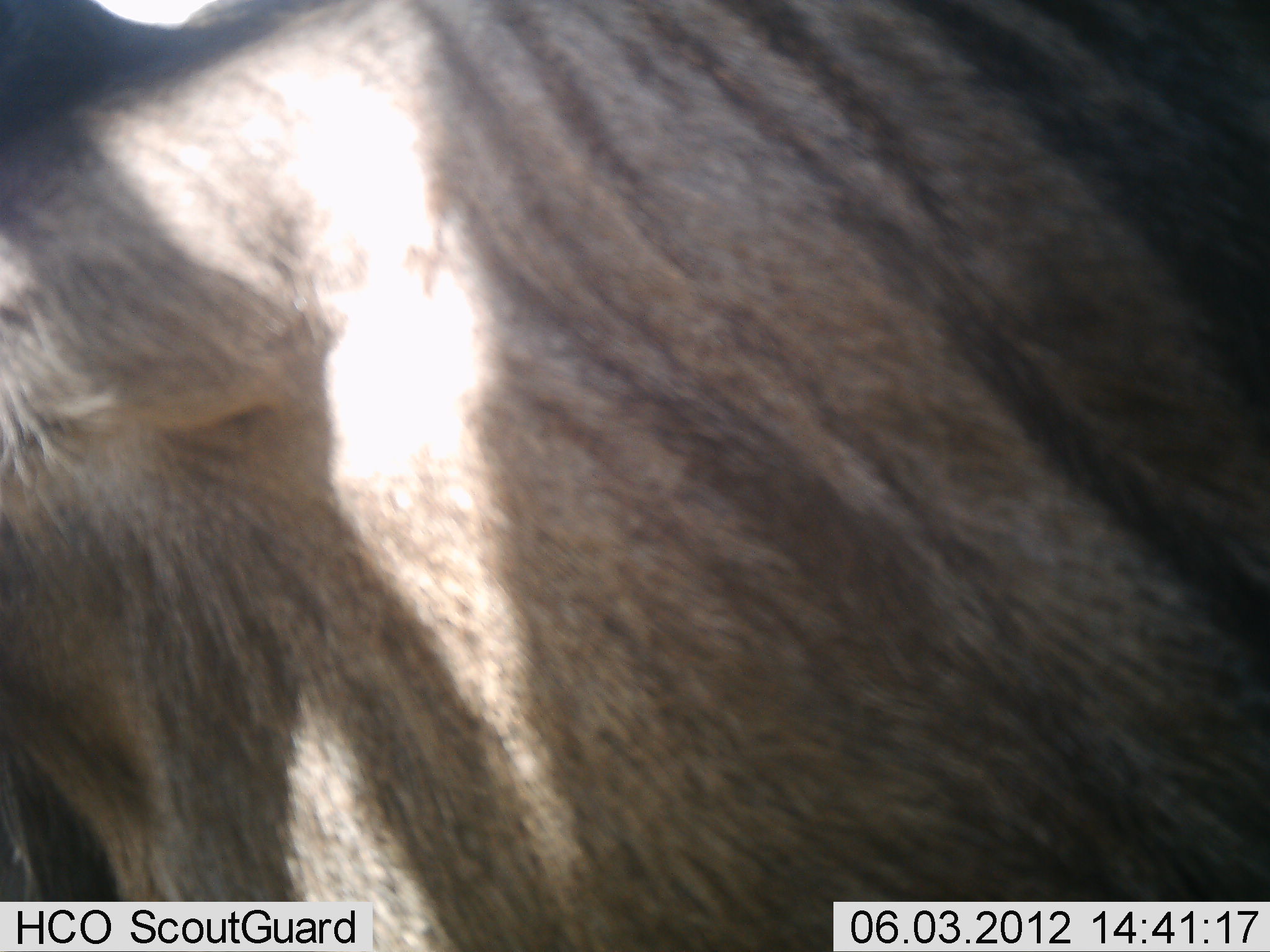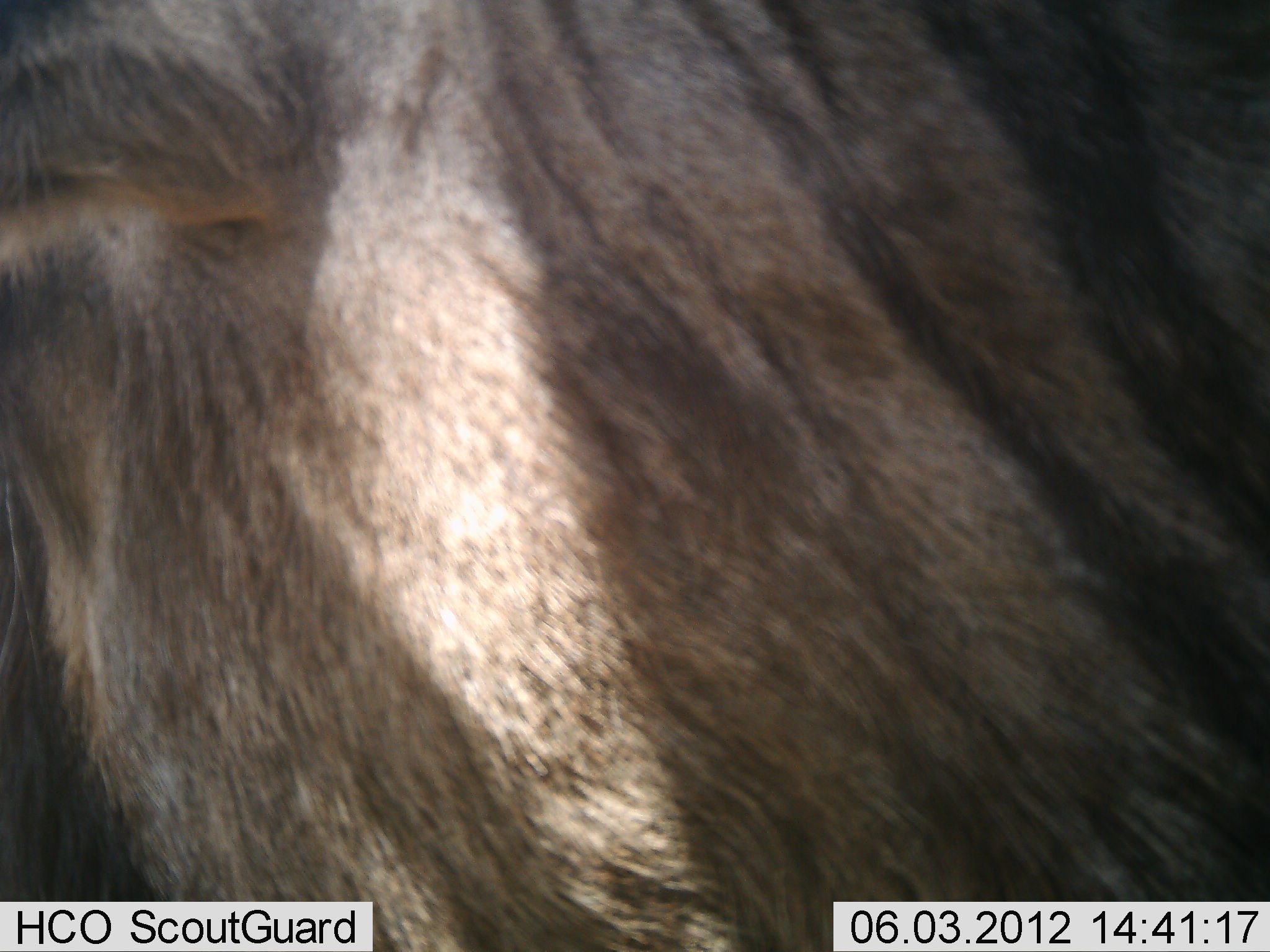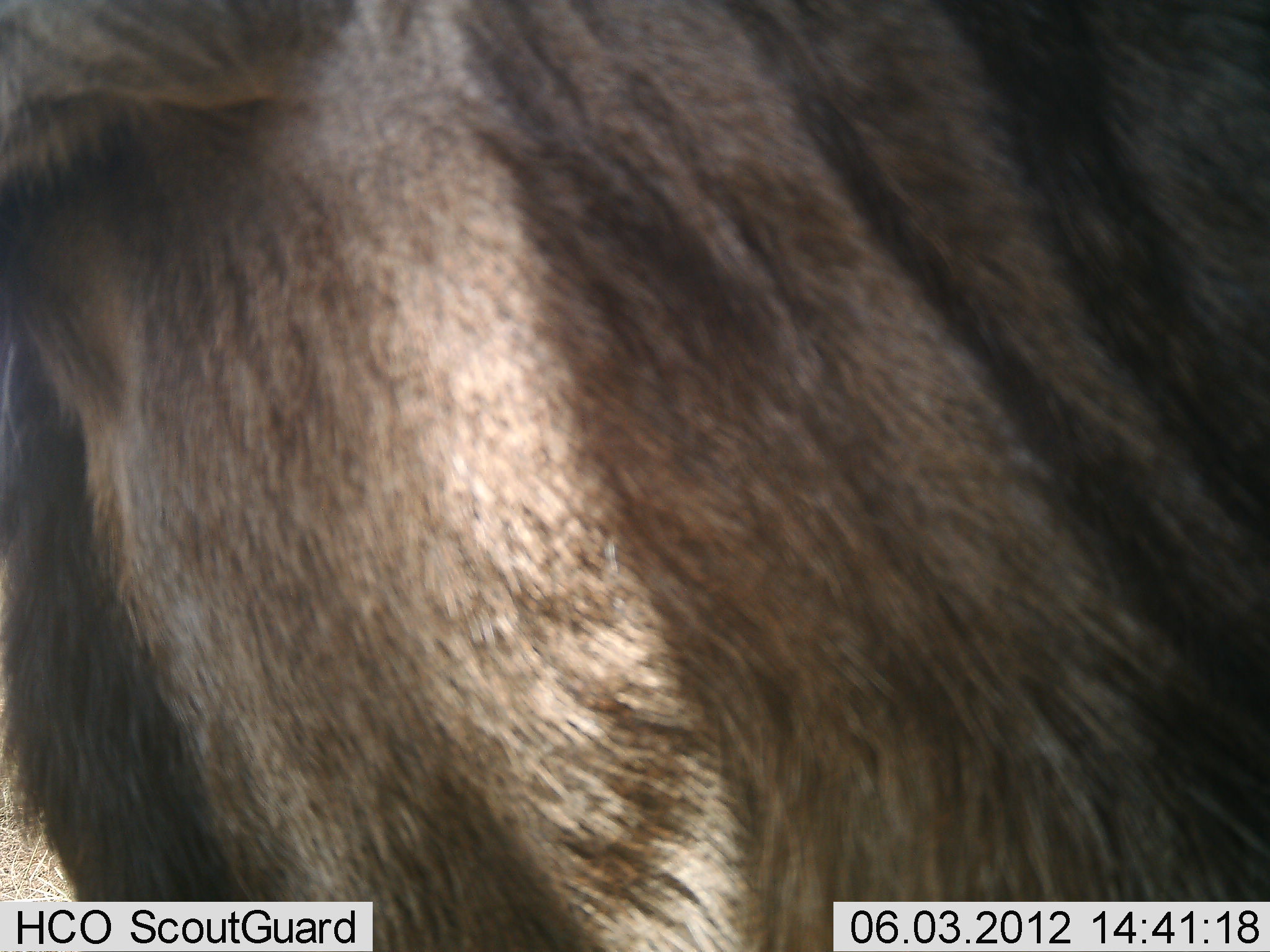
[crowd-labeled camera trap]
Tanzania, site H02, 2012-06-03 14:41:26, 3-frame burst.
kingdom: Animalia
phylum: Chordata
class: Mammalia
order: Artiodactyla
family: Bovidae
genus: Connochaetes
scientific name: Connochaetes taurinus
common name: blue wildebeest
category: wildebeest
Wildebeest (blue wildebeest) (Connochaetes taurinus), count 1. Behavior (volunteer vote fractions): standing 90%, resting 0%, moving 10%, interacting 0%. Young present (vote fraction): 0%. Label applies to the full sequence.